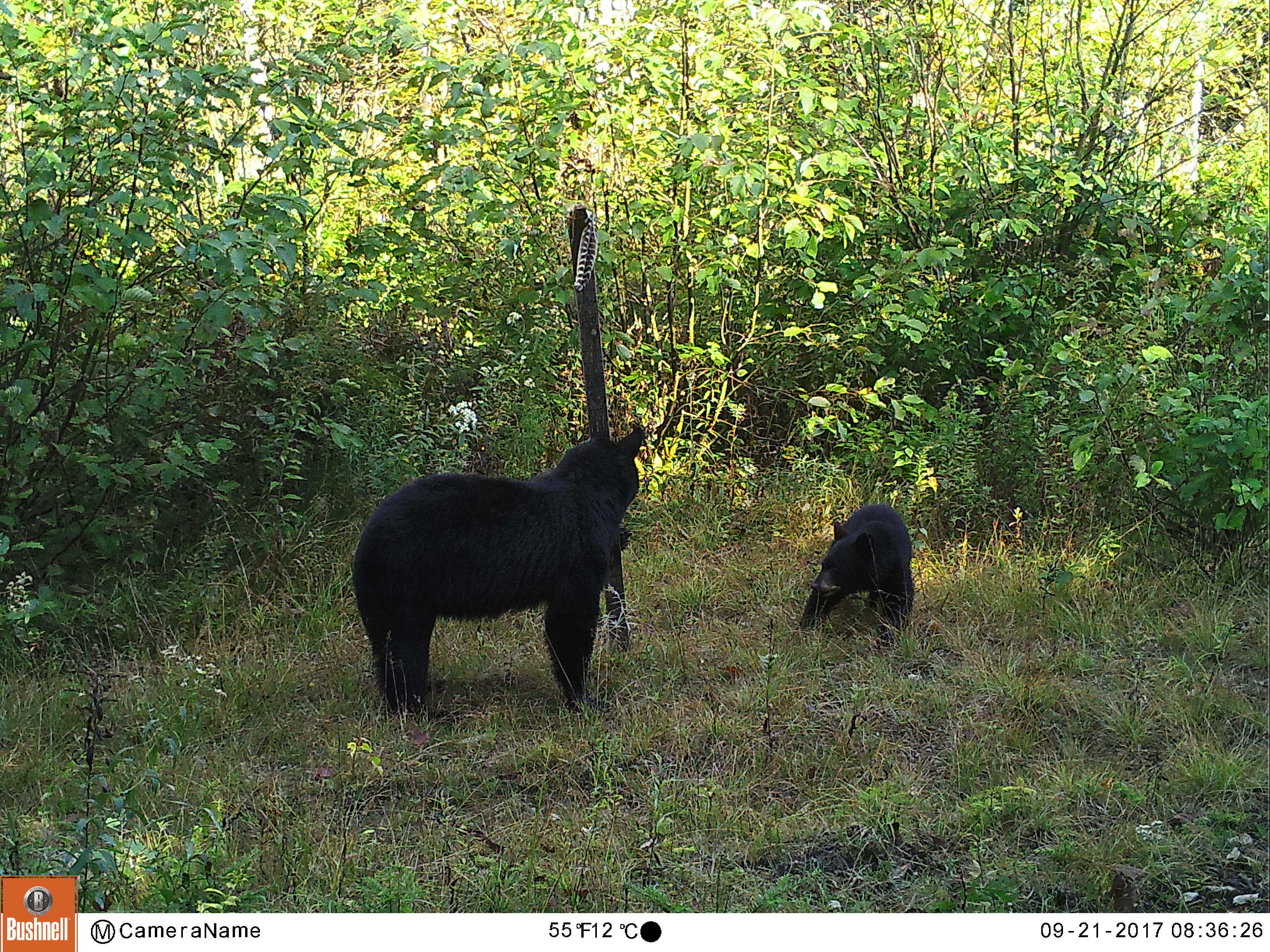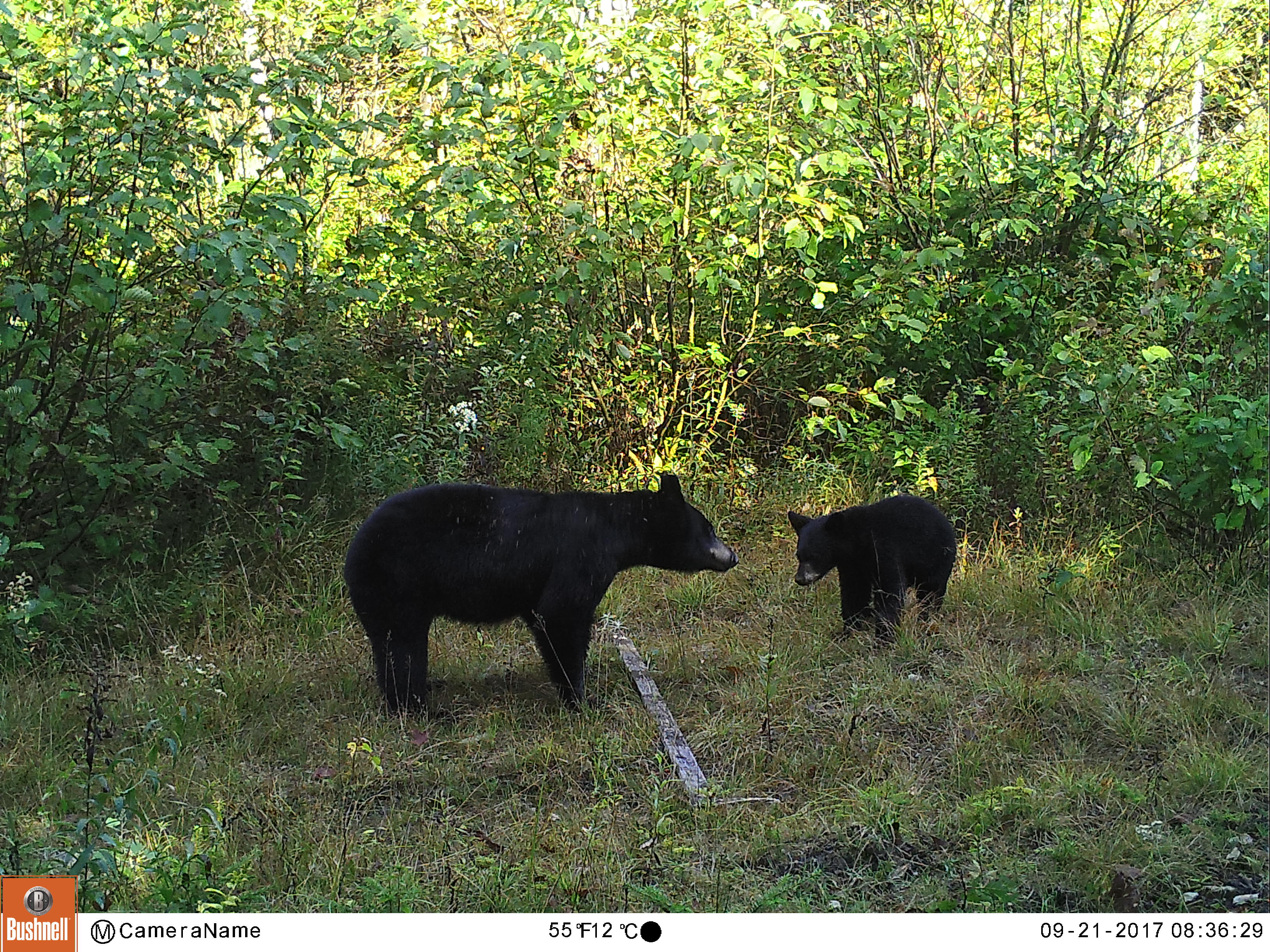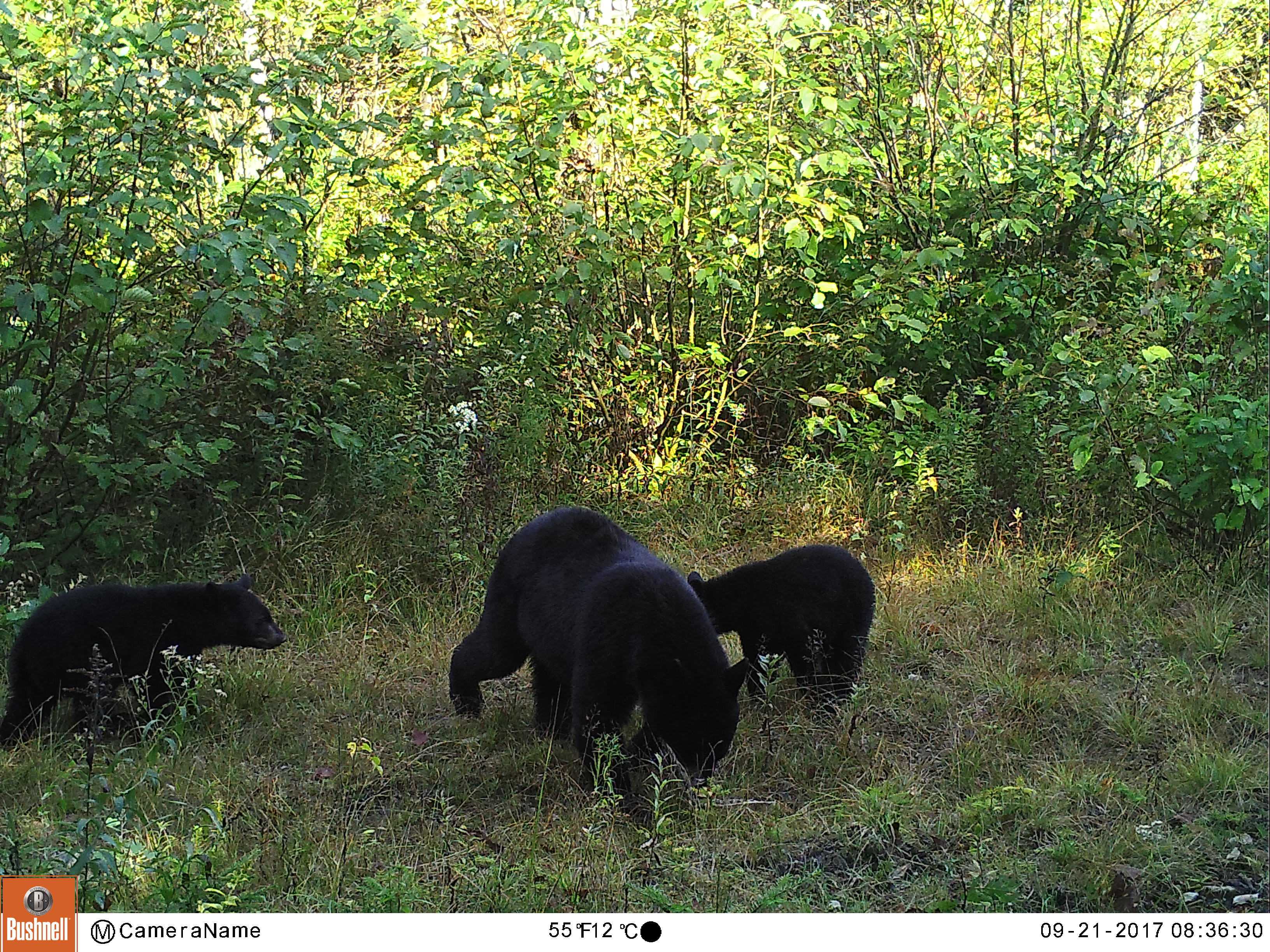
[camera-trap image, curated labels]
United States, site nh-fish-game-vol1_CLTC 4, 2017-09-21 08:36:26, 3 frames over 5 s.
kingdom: Animalia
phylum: Chordata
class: Mammalia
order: Carnivora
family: Ursidae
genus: Ursus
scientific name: Ursus americanus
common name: black bear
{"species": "black bear (Ursus americanus)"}